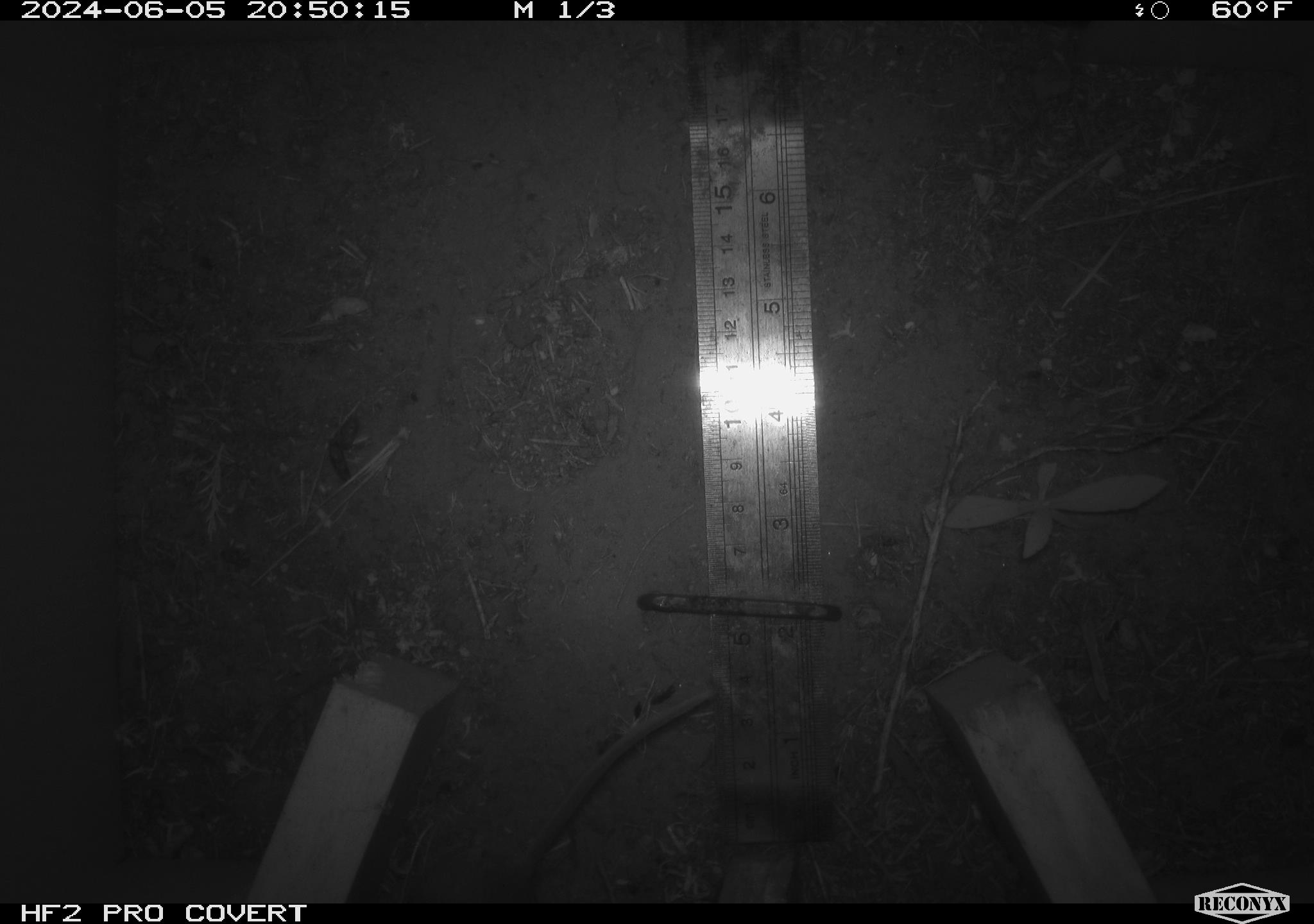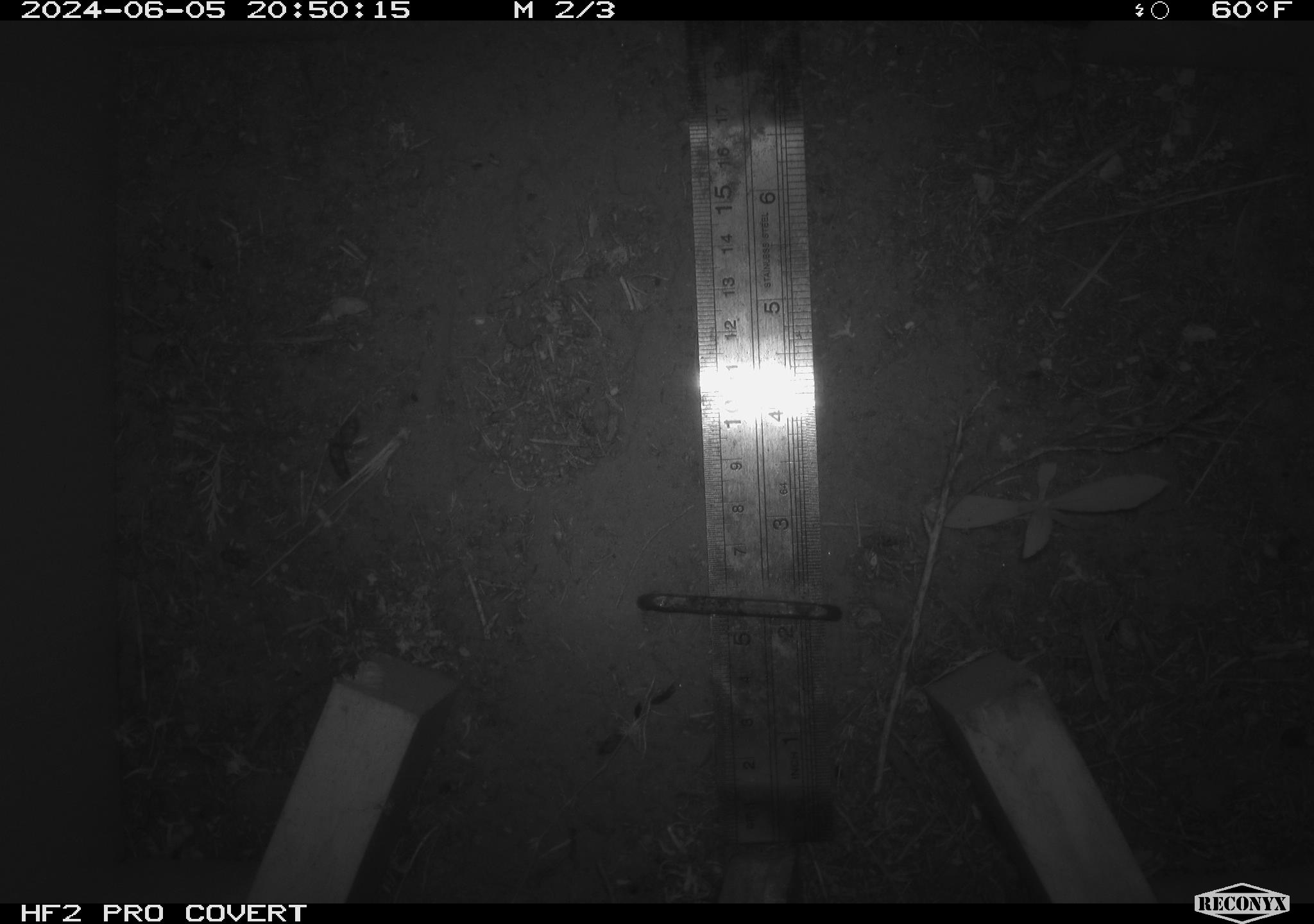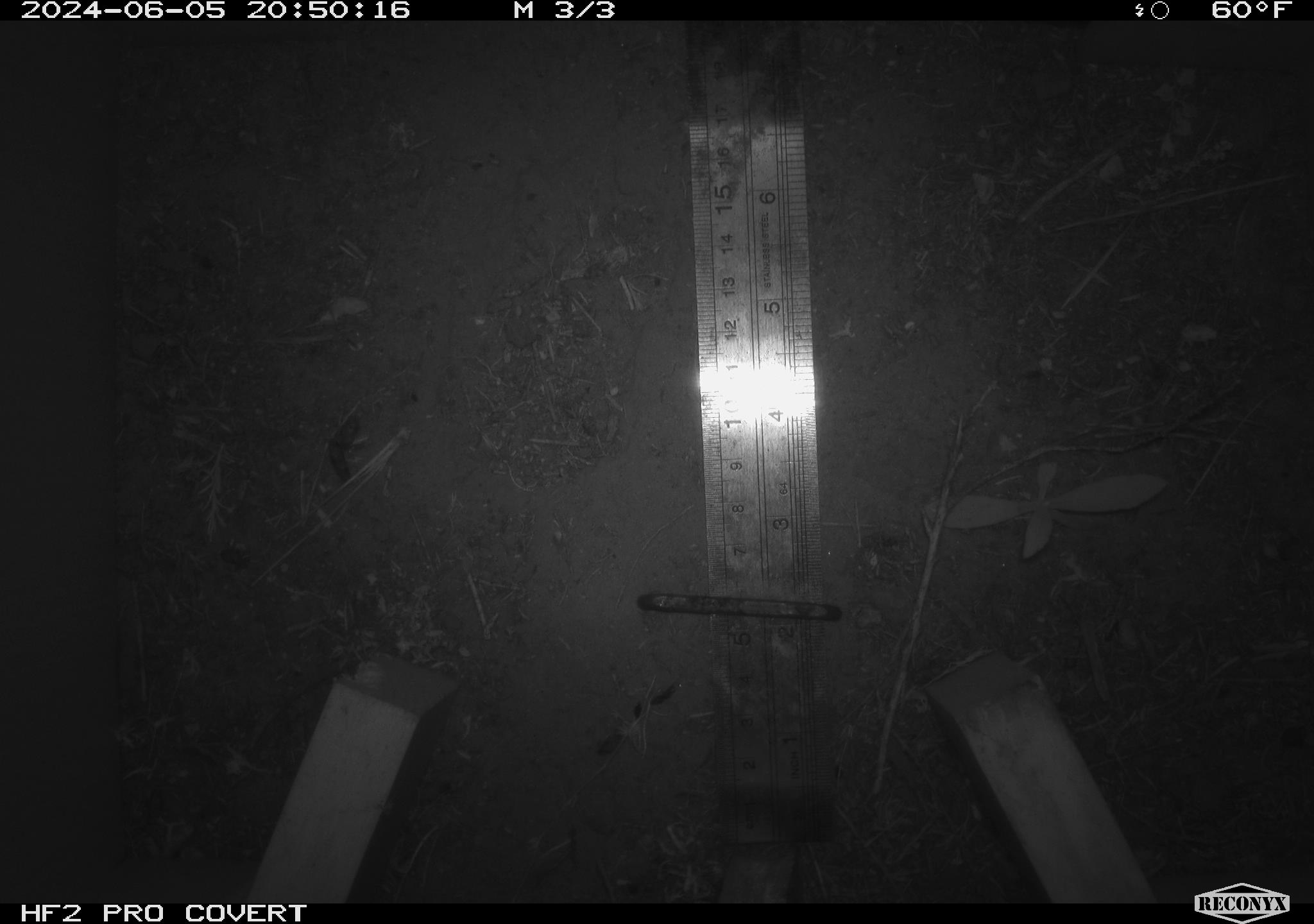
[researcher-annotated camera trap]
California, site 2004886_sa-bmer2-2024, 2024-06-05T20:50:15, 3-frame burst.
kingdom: Animalia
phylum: Chordata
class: Mammalia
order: Rodentia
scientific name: Rodentia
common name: mouse species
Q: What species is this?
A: Mouse species (Rodentia).